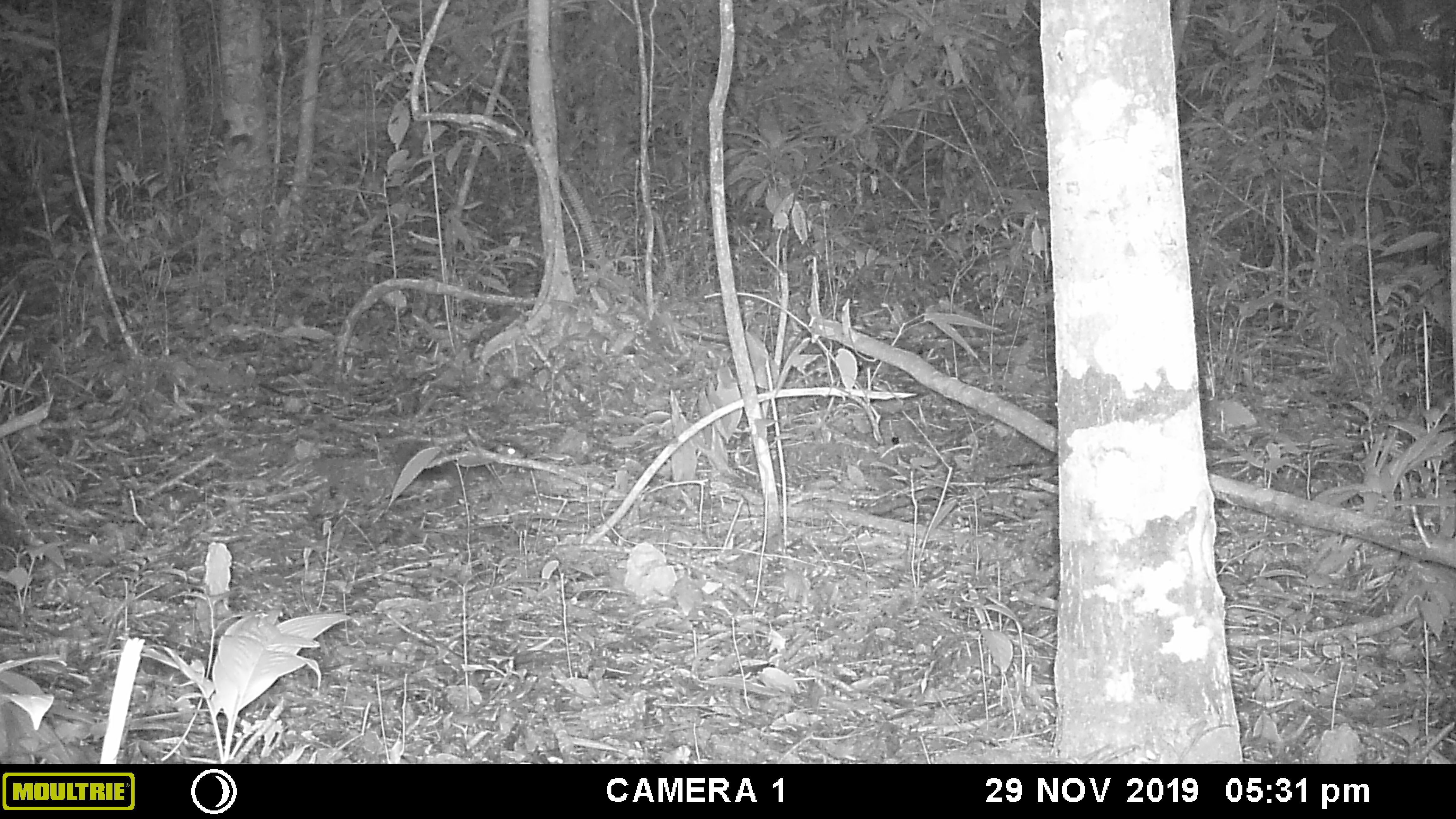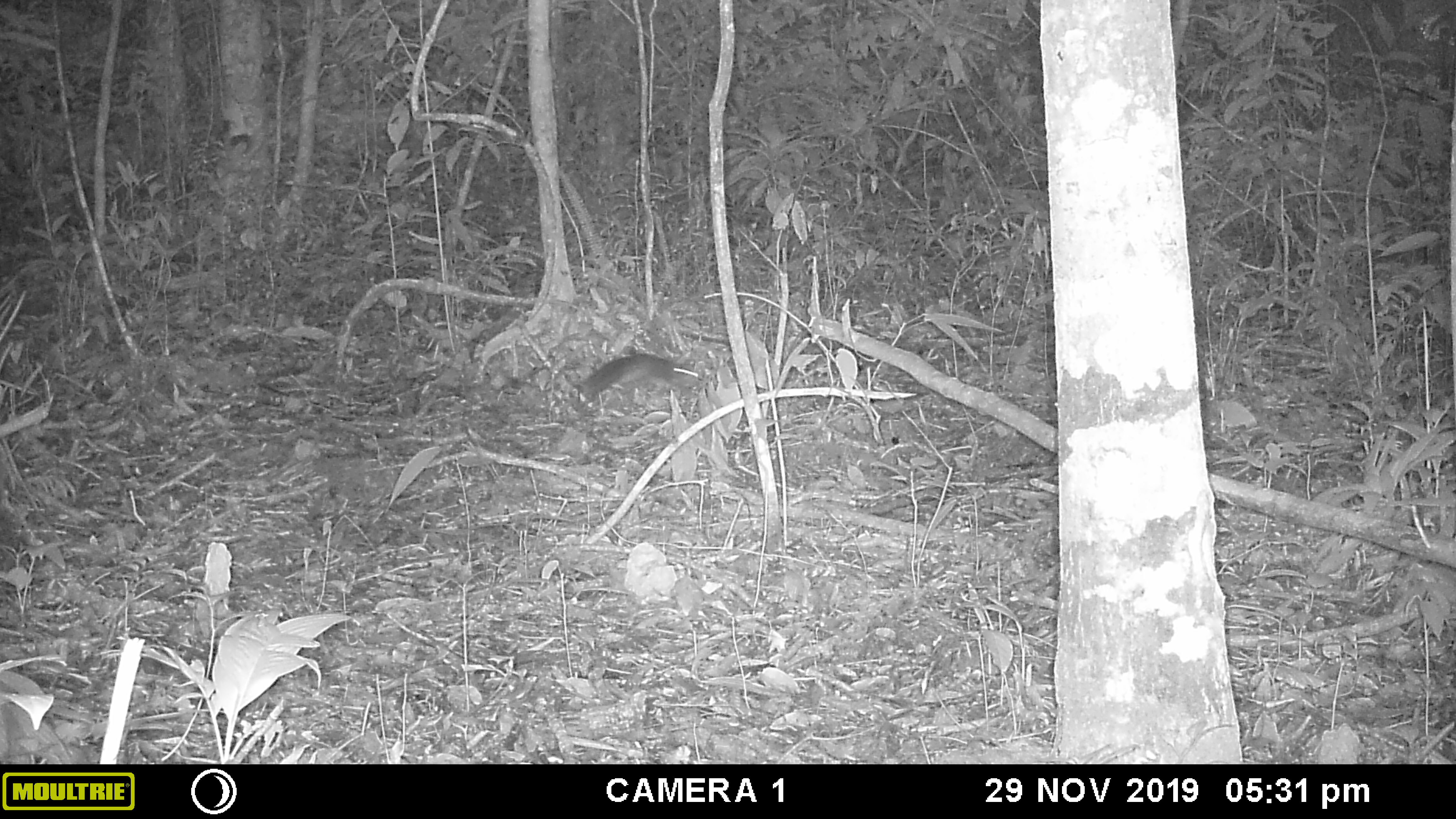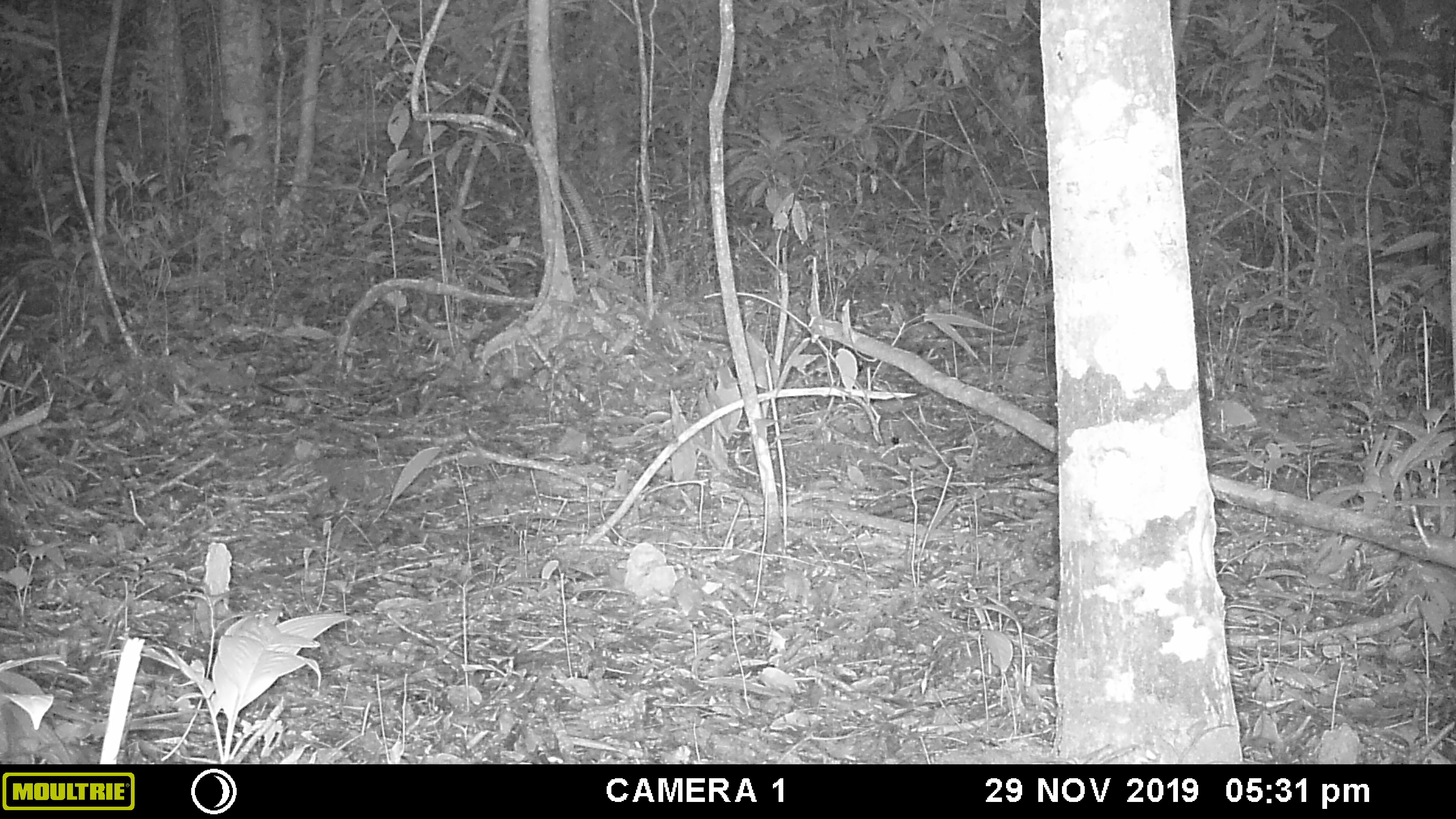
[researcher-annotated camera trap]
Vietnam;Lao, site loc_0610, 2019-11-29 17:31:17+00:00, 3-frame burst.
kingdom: Animalia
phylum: Chordata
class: Mammalia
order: Rodentia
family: Sciuridae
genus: Dremomys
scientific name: Dremomys rufigenis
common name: red-cheeked squirrel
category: red cheeked squirrel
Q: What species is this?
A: Red cheeked squirrel (red-cheeked squirrel) (Dremomys rufigenis).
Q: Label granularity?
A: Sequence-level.